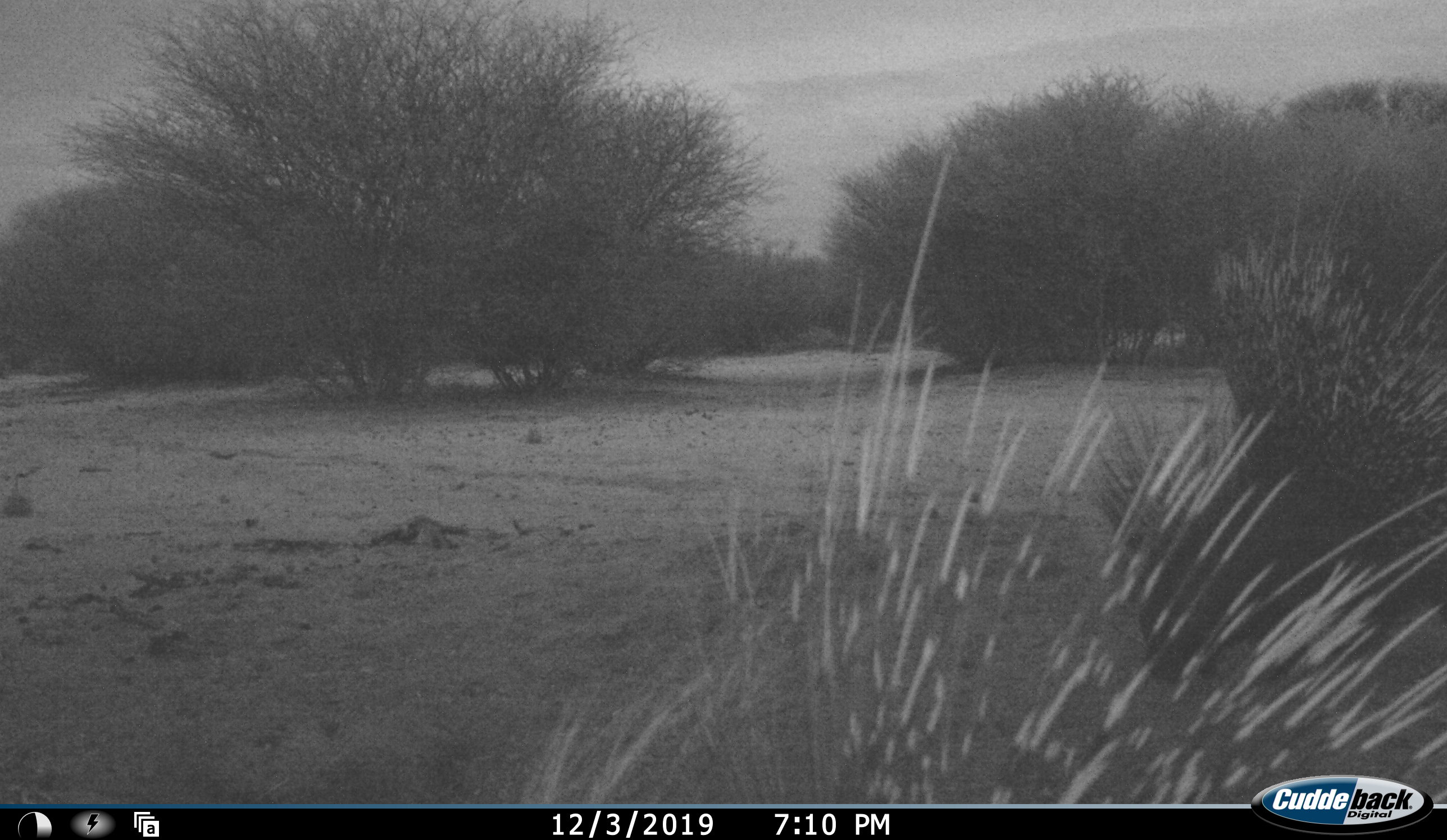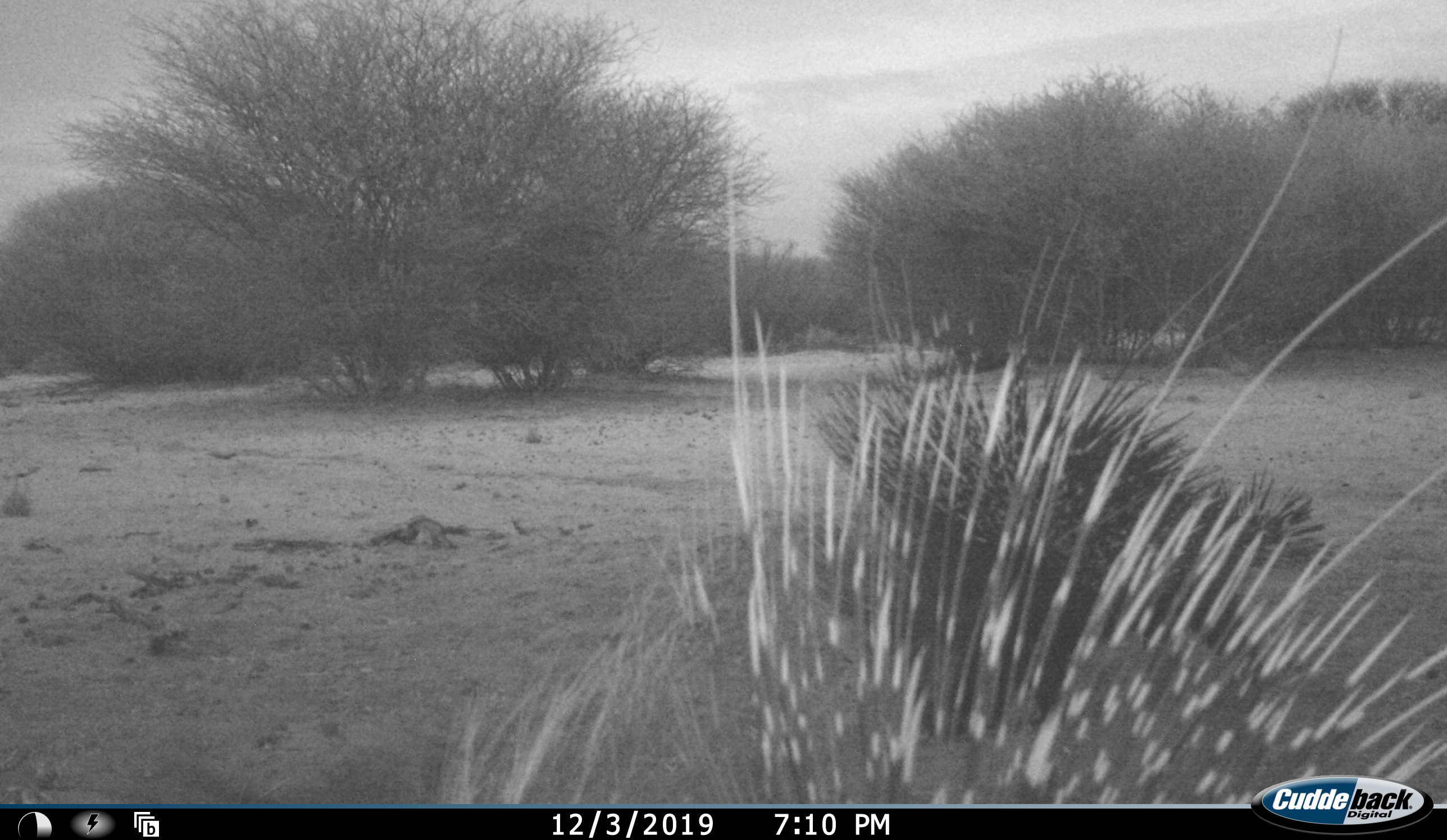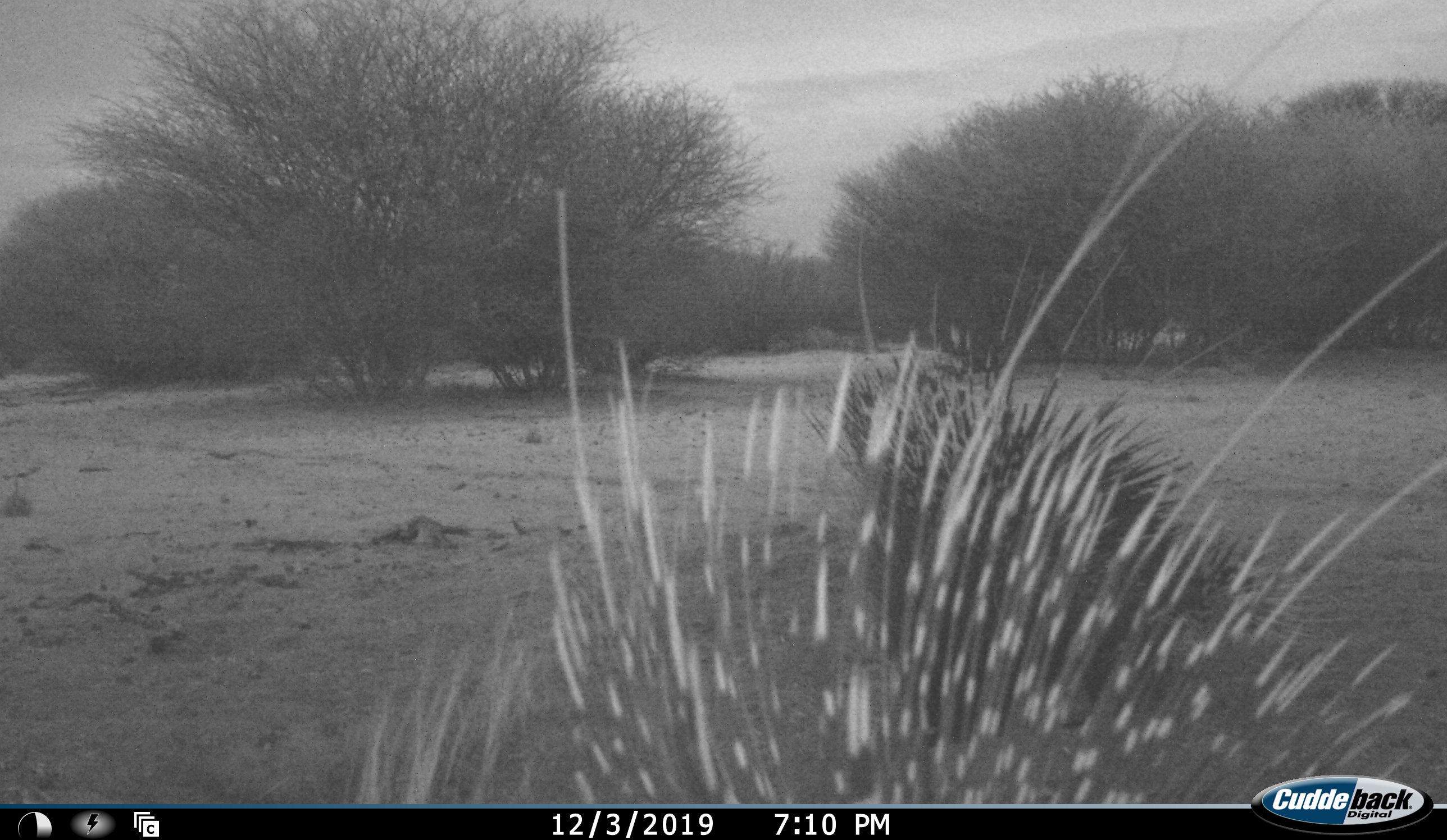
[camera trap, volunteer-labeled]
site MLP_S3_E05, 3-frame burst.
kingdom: Animalia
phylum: Chordata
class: Mammalia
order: Rodentia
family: Hystricidae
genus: Hystrix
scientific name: Hystrix cristata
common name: crested porcupine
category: porcupine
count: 1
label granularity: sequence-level